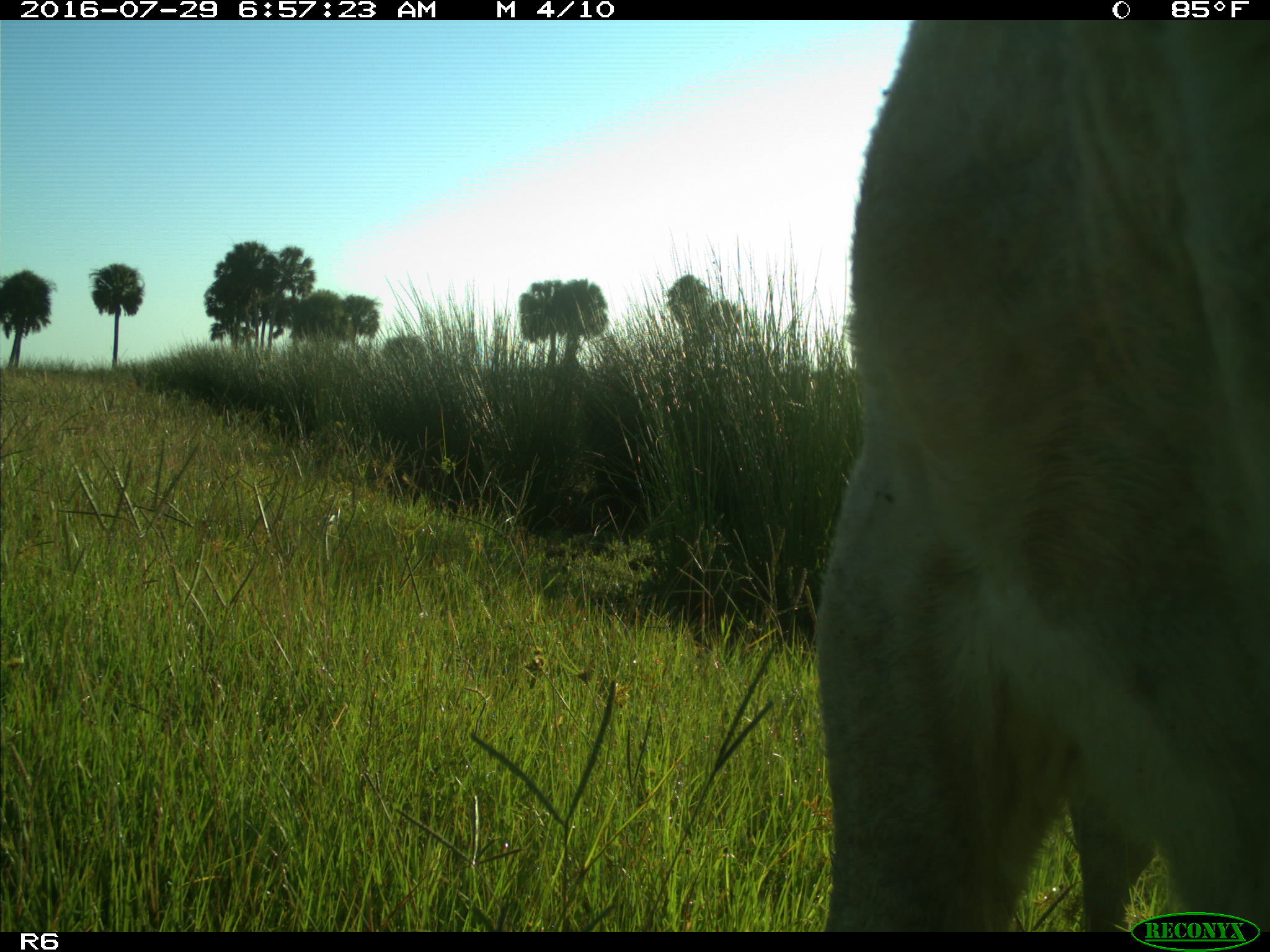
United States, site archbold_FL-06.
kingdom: Animalia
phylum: Chordata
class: Mammalia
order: Artiodactyla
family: Bovidae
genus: Bos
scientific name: Bos taurus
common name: domestic cow